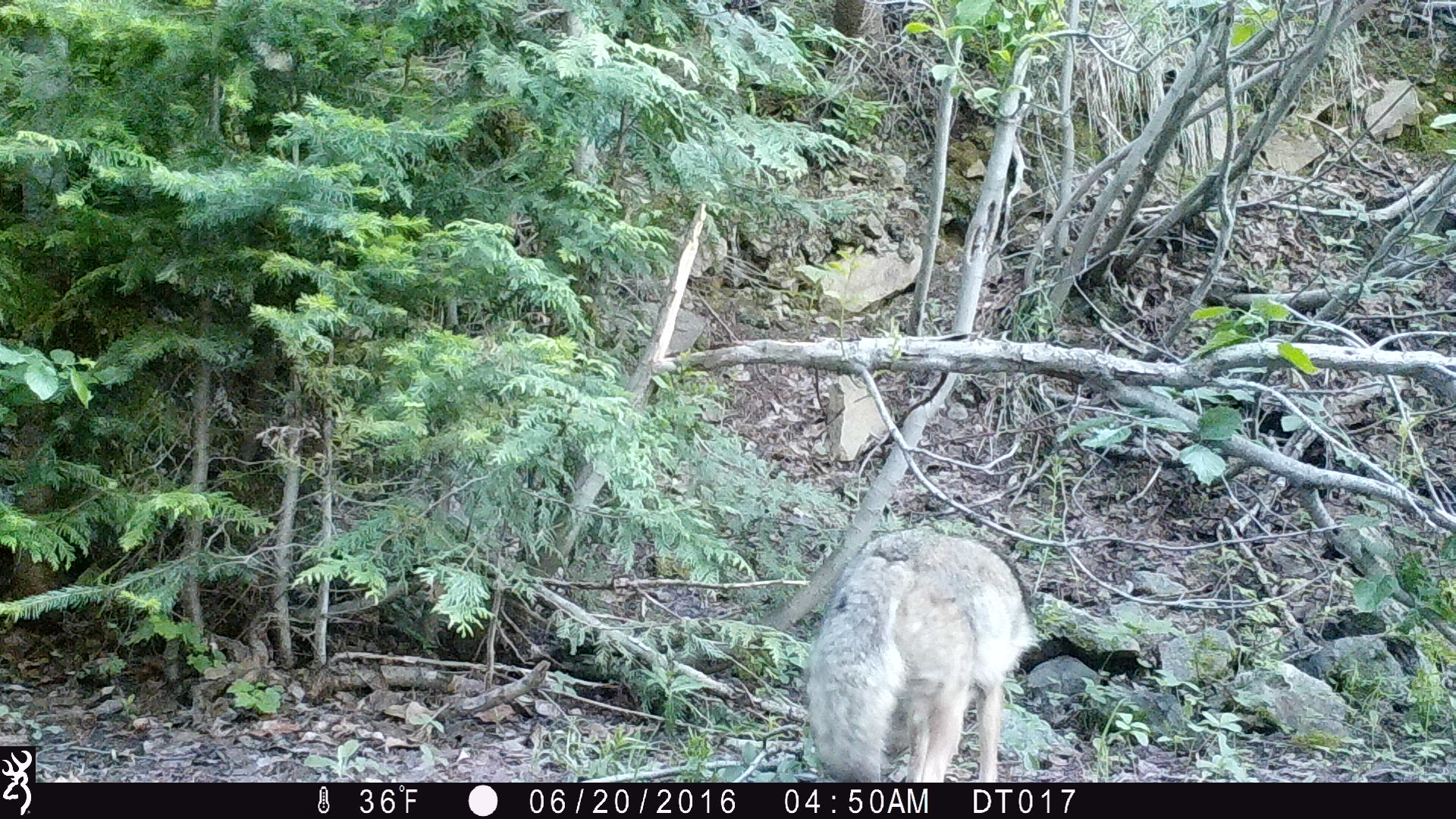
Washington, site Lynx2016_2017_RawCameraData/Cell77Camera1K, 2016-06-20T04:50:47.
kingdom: Animalia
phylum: Chordata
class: Mammalia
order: Carnivora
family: Canidae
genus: Canis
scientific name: Canis latrans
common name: coyote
Canis latrans (coyote). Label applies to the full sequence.